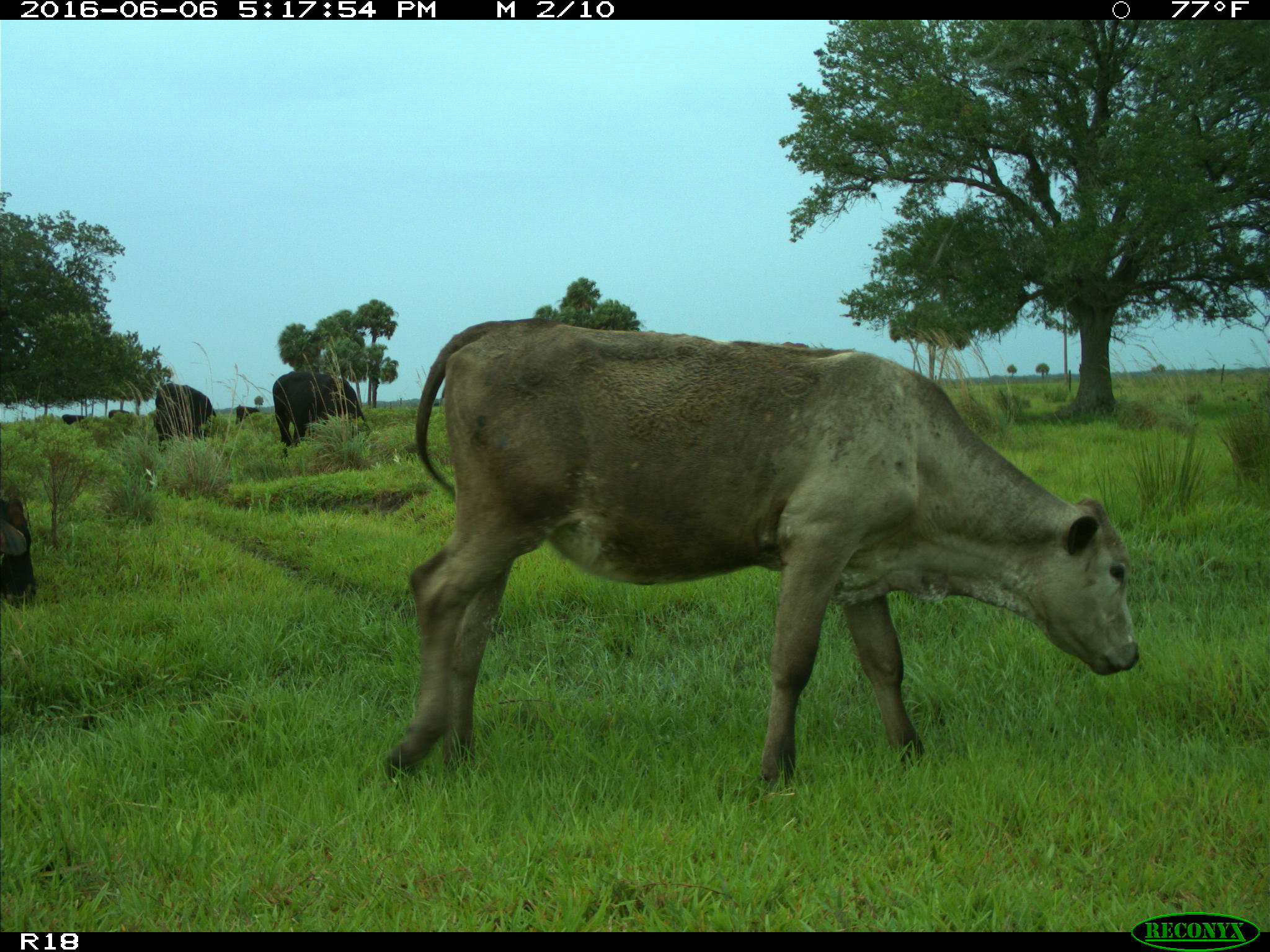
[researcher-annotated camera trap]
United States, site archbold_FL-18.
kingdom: Animalia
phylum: Chordata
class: Mammalia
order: Artiodactyla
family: Bovidae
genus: Bos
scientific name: Bos taurus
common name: domestic cow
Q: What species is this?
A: Bos taurus (domestic cow).